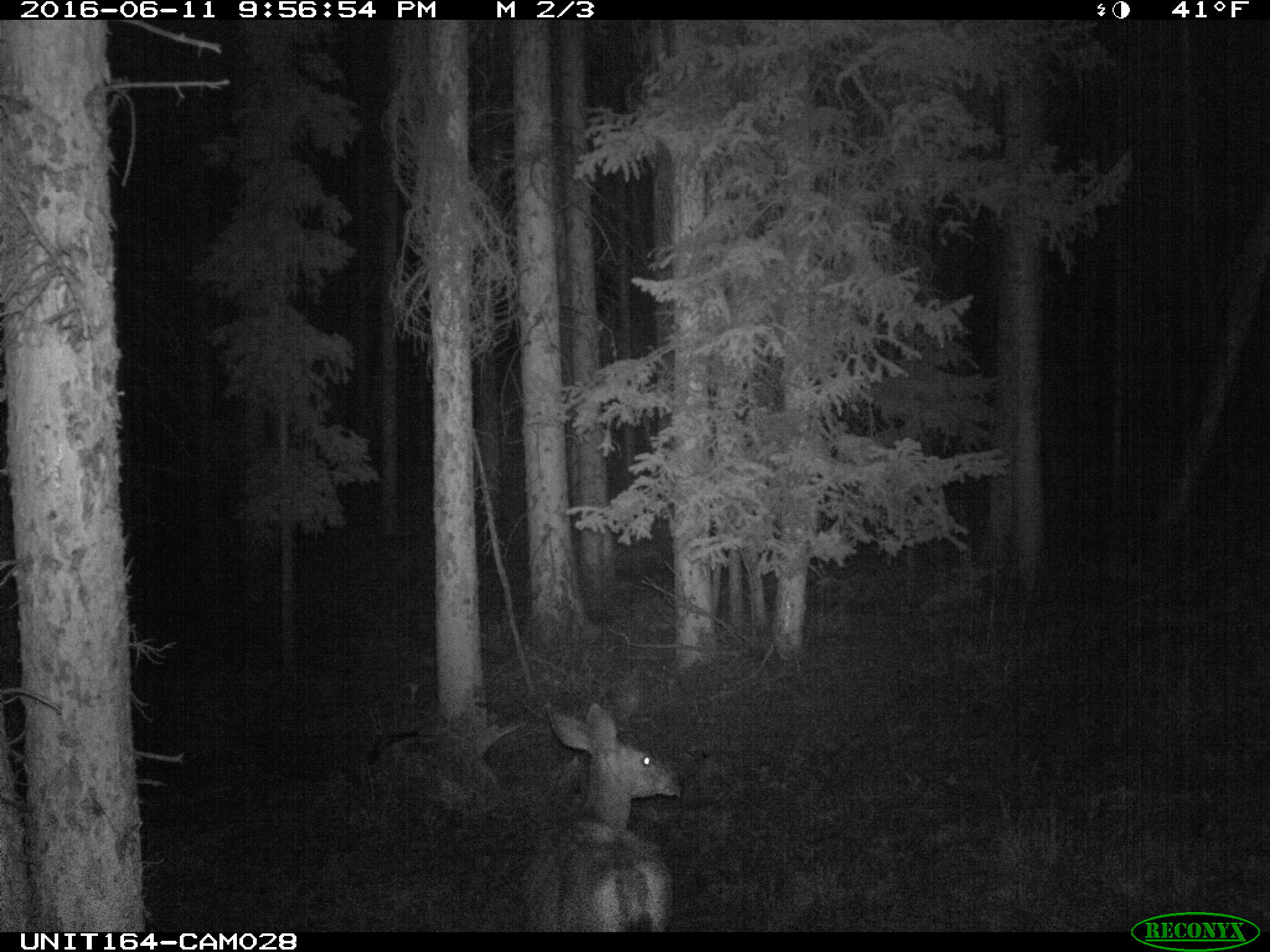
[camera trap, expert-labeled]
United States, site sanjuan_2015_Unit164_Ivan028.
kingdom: Animalia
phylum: Chordata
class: Mammalia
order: Artiodactyla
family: Cervidae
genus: Odocoileus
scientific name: Odocoileus hemionus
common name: mule deer